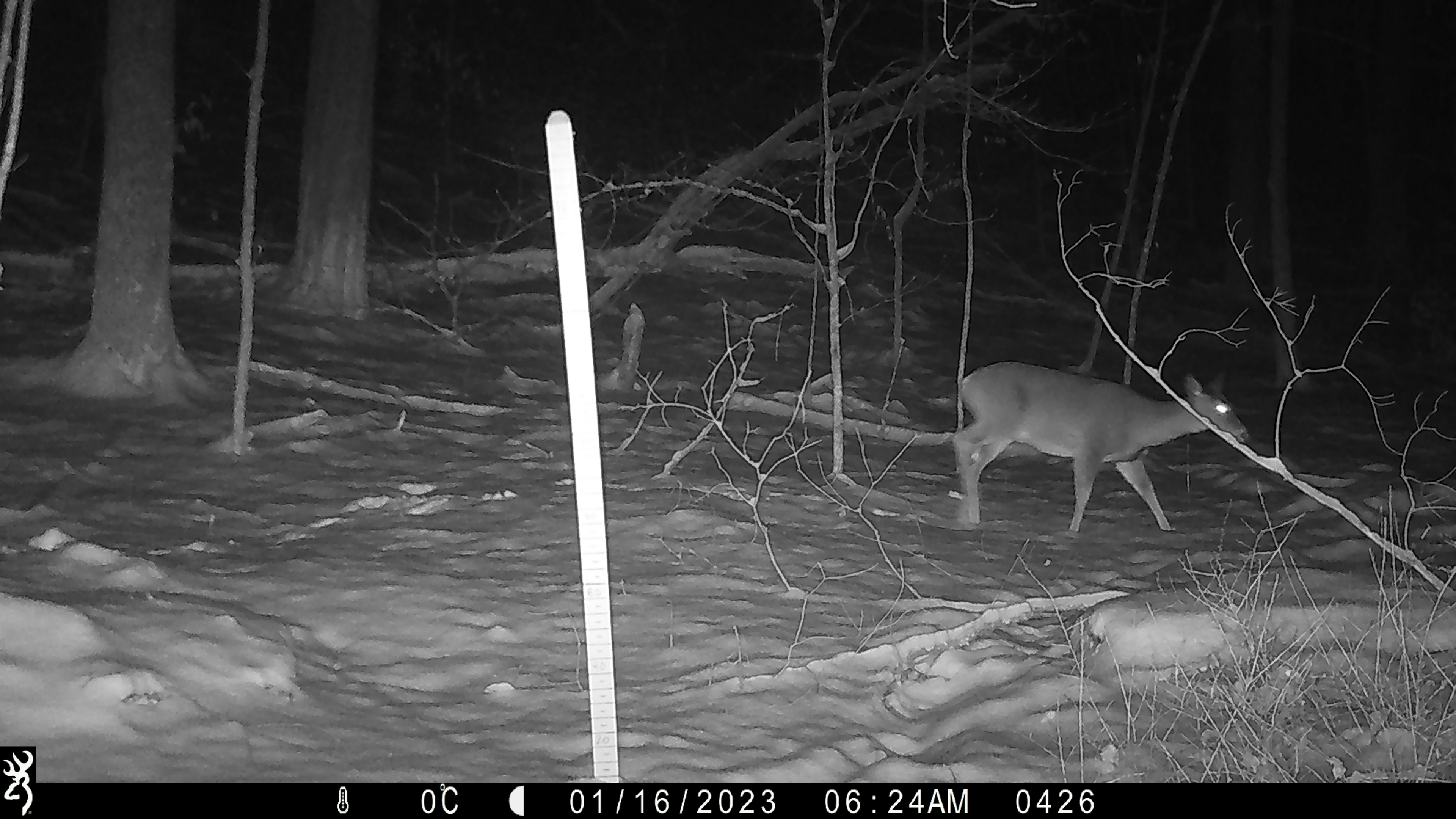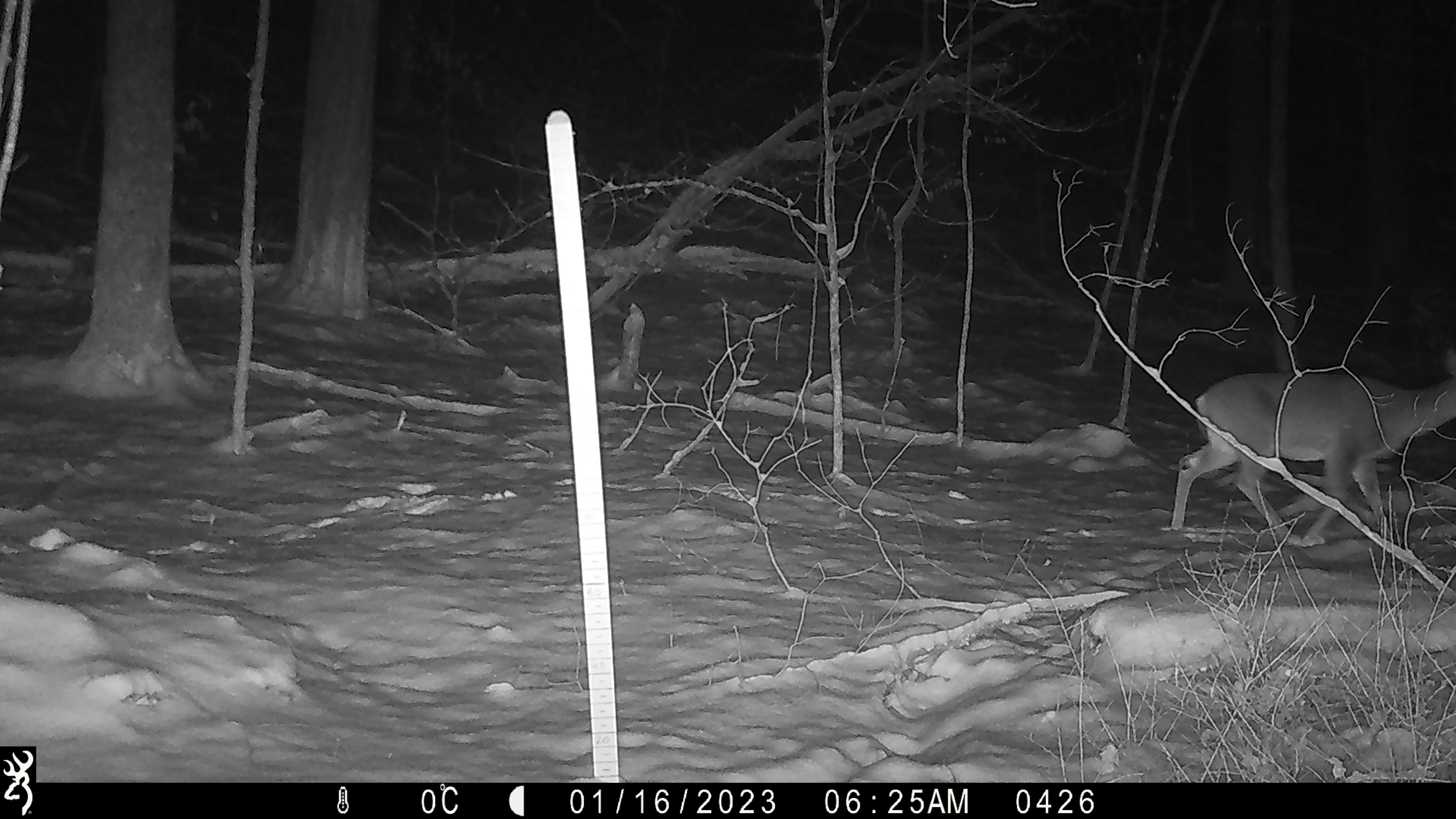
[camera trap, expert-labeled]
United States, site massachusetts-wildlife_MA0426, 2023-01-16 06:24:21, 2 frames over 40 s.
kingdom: Animalia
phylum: Chordata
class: Mammalia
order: Artiodactyla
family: Cervidae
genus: Odocoileus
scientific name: Odocoileus virginianus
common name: white-tailed deer